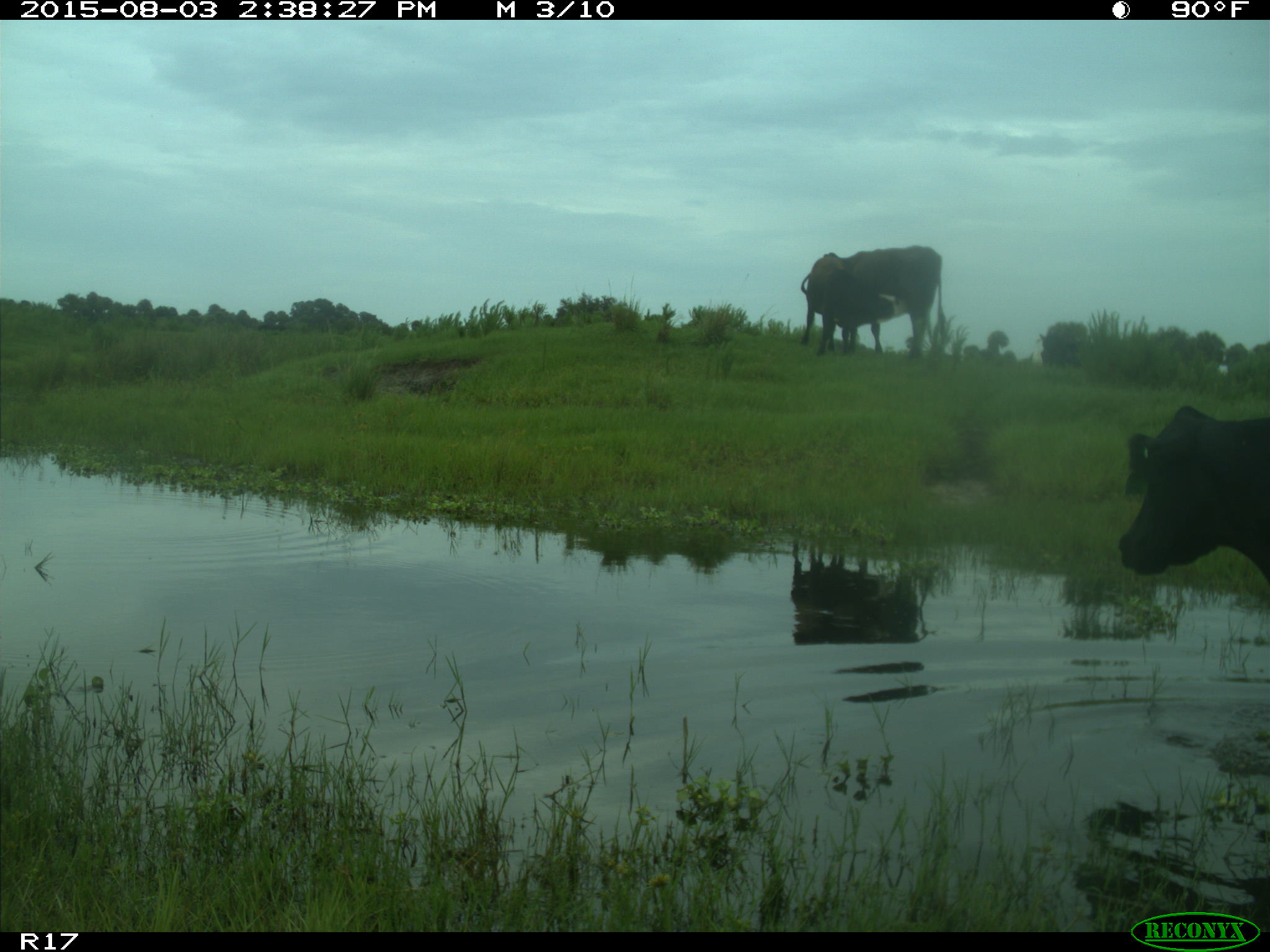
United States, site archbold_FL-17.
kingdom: Animalia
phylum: Chordata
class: Mammalia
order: Artiodactyla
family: Bovidae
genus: Bos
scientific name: Bos taurus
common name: domestic cow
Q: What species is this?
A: Bos taurus (domestic cow).